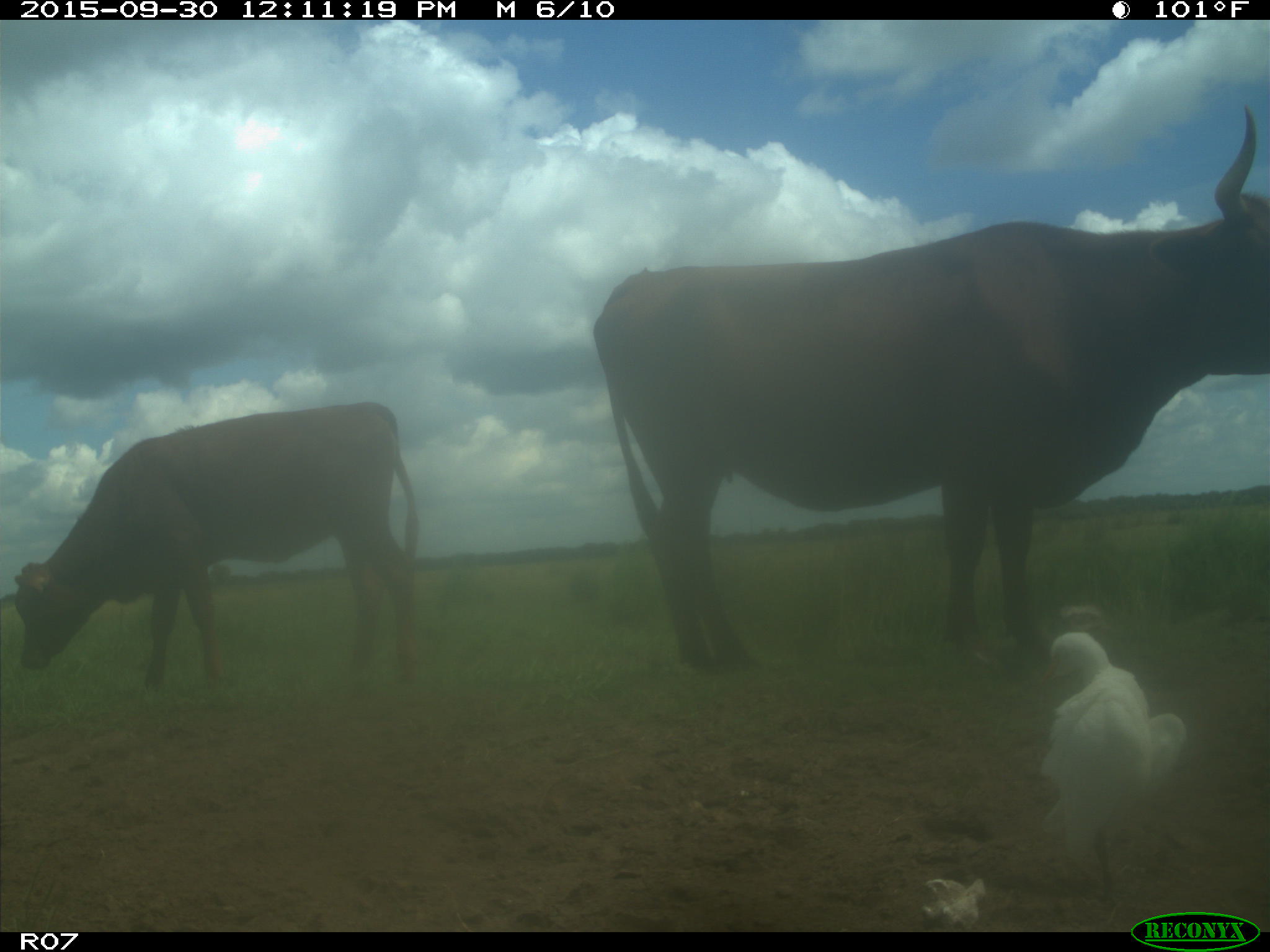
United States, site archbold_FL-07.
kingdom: Animalia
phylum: Chordata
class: Mammalia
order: Artiodactyla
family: Bovidae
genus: Bos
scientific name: Bos taurus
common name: domestic cow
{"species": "Bos taurus (domestic cow)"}